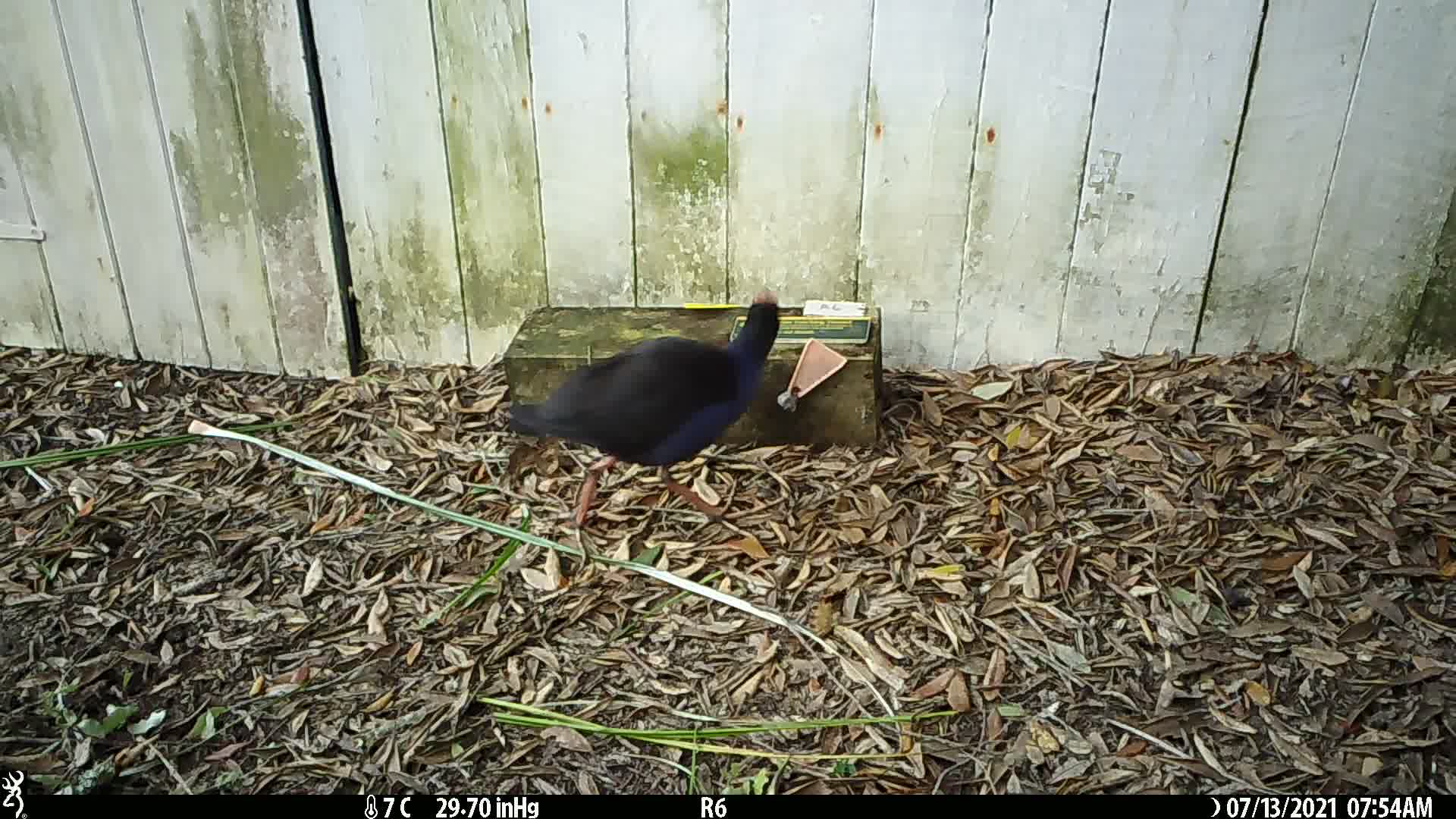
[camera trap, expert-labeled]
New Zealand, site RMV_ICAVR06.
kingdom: Animalia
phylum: Chordata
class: Aves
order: Gruiformes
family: Rallidae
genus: Porphyrio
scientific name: Porphyrio melanotus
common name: australasian swamphen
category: pukeko